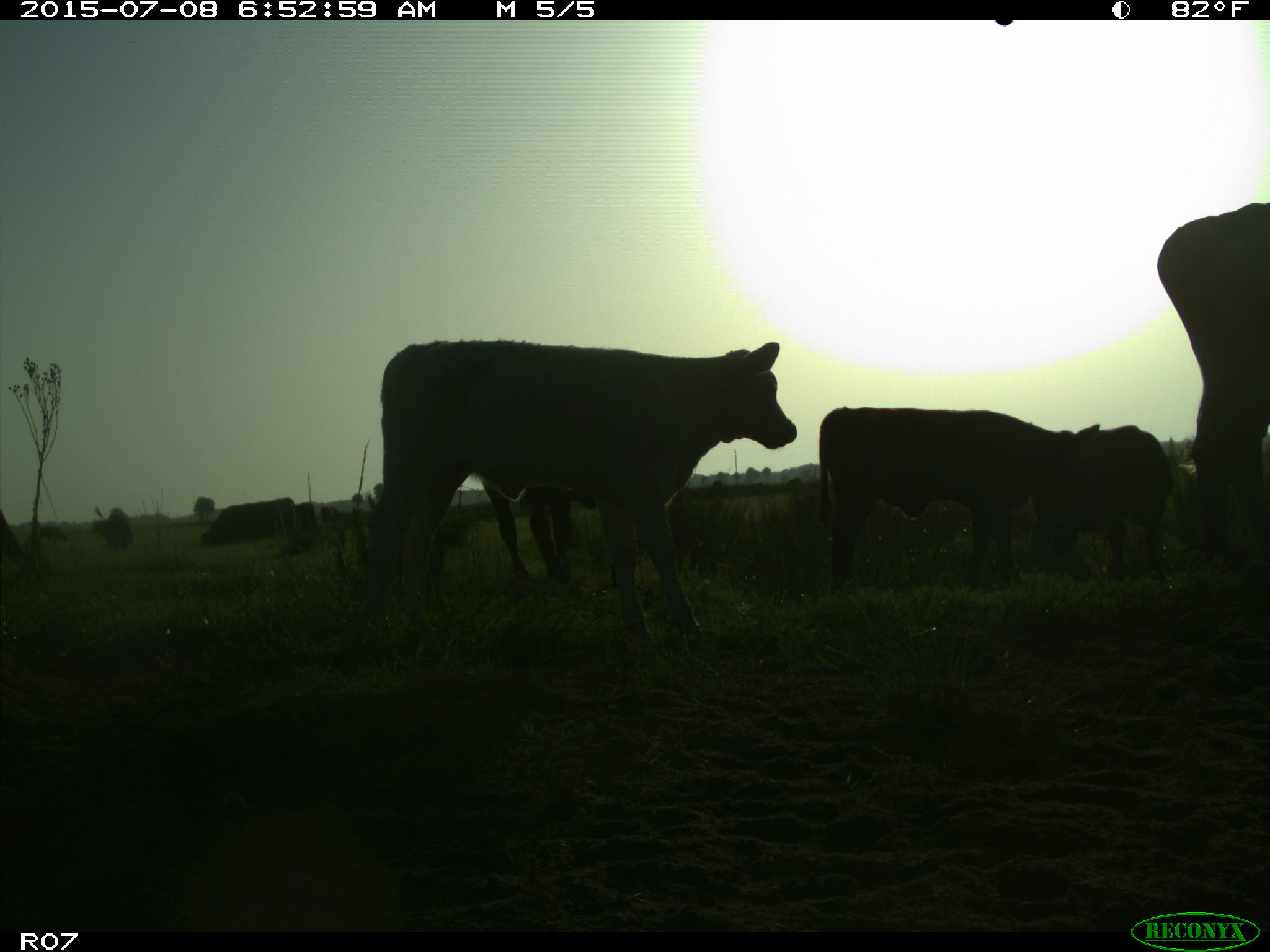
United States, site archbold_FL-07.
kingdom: Animalia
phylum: Chordata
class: Mammalia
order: Artiodactyla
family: Bovidae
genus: Bos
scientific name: Bos taurus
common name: domestic cow